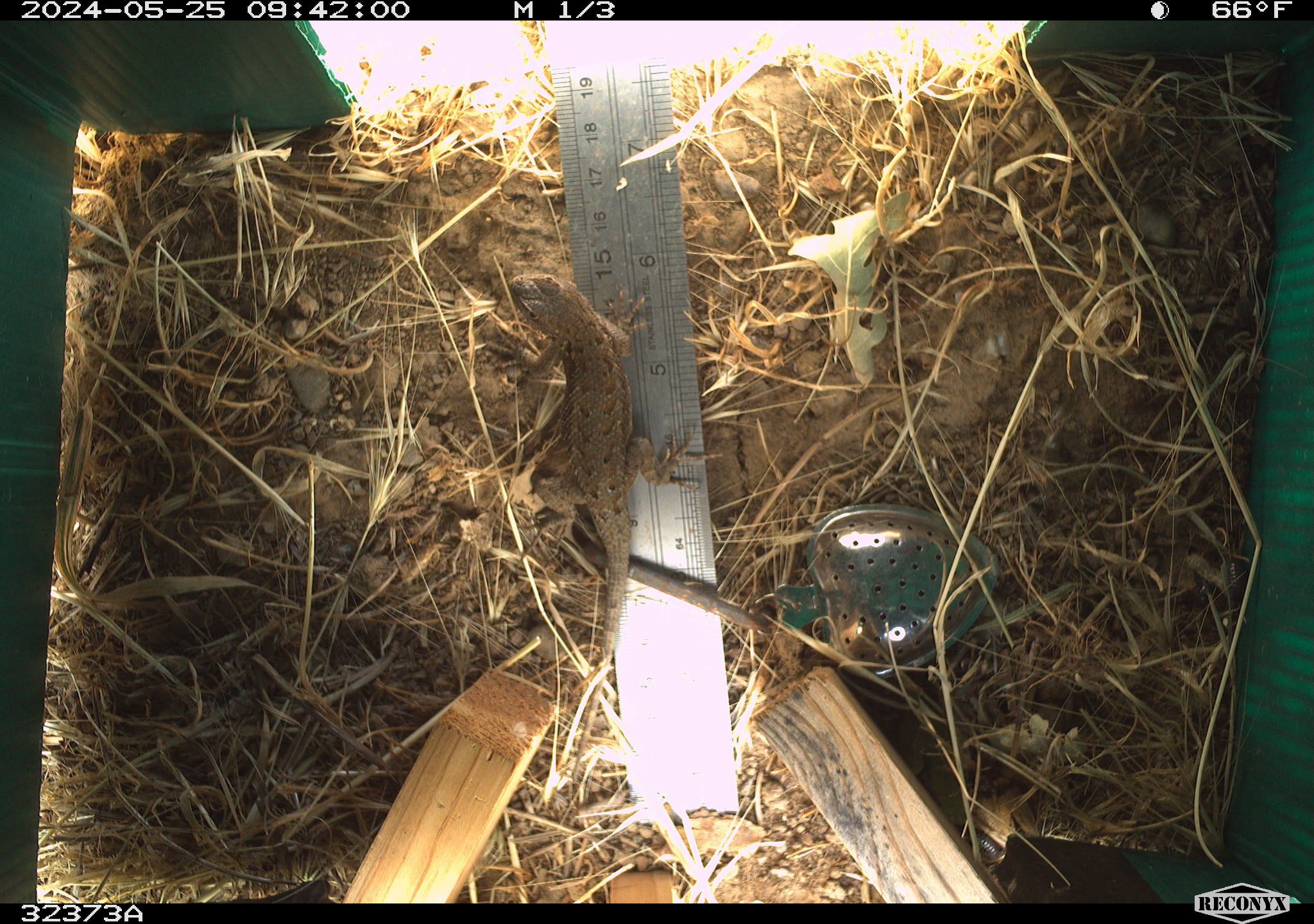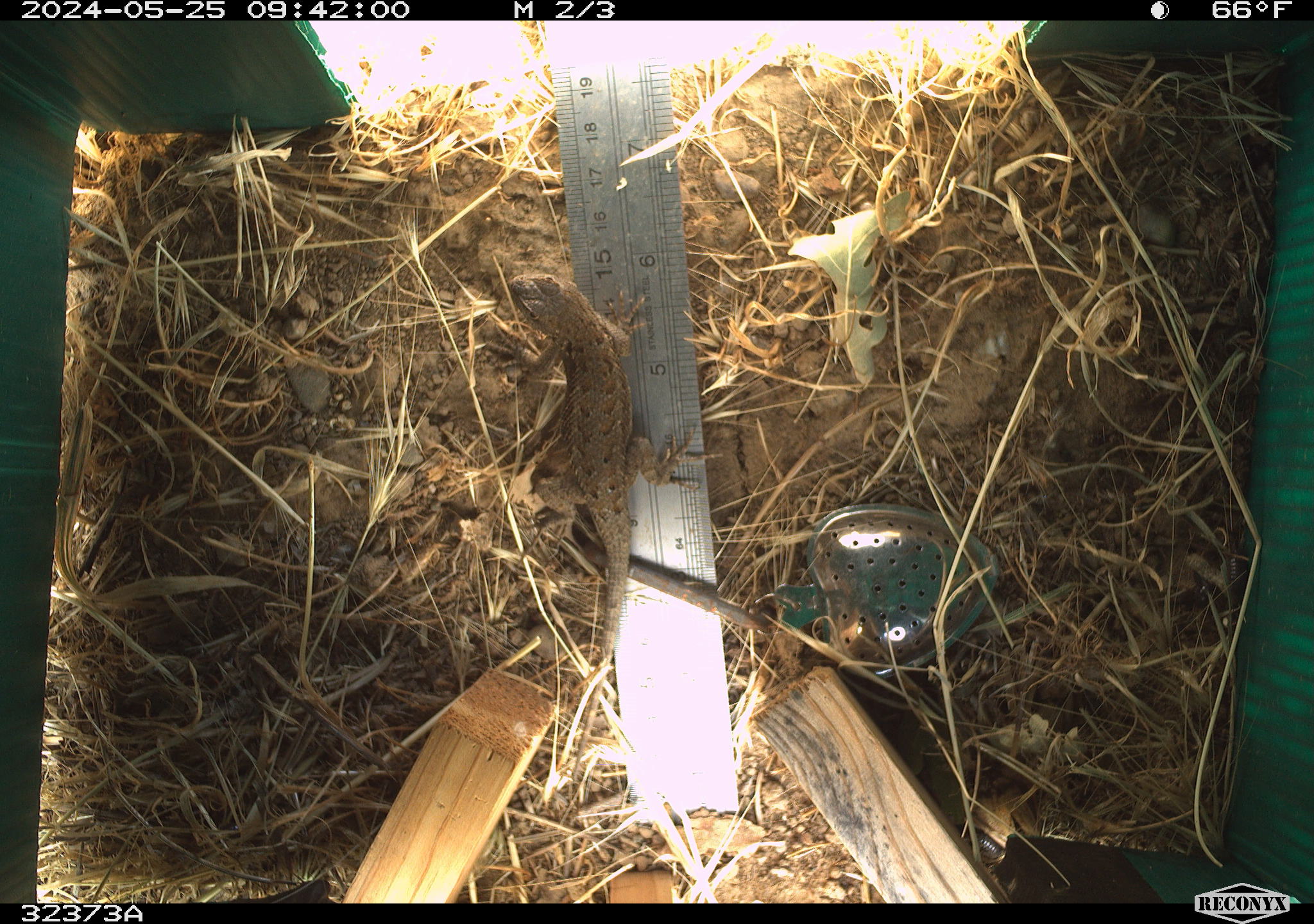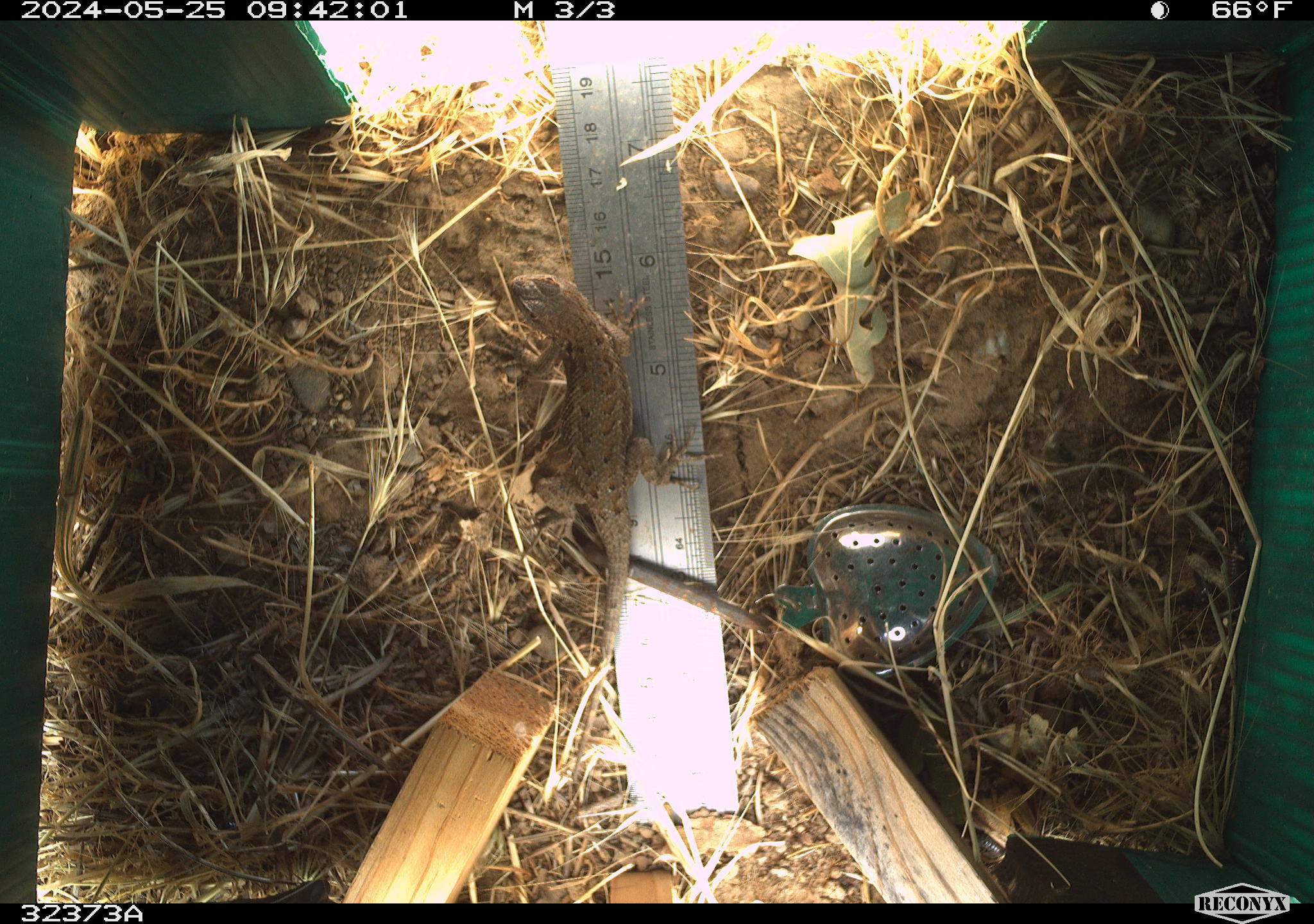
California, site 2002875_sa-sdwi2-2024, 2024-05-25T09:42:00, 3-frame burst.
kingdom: Animalia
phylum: Chordata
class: Reptilia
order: Squamata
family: Phrynosomatidae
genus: Sceloporus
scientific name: Sceloporus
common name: spiny lizards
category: sceloporus species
Sceloporus species (spiny lizards) (Sceloporus).